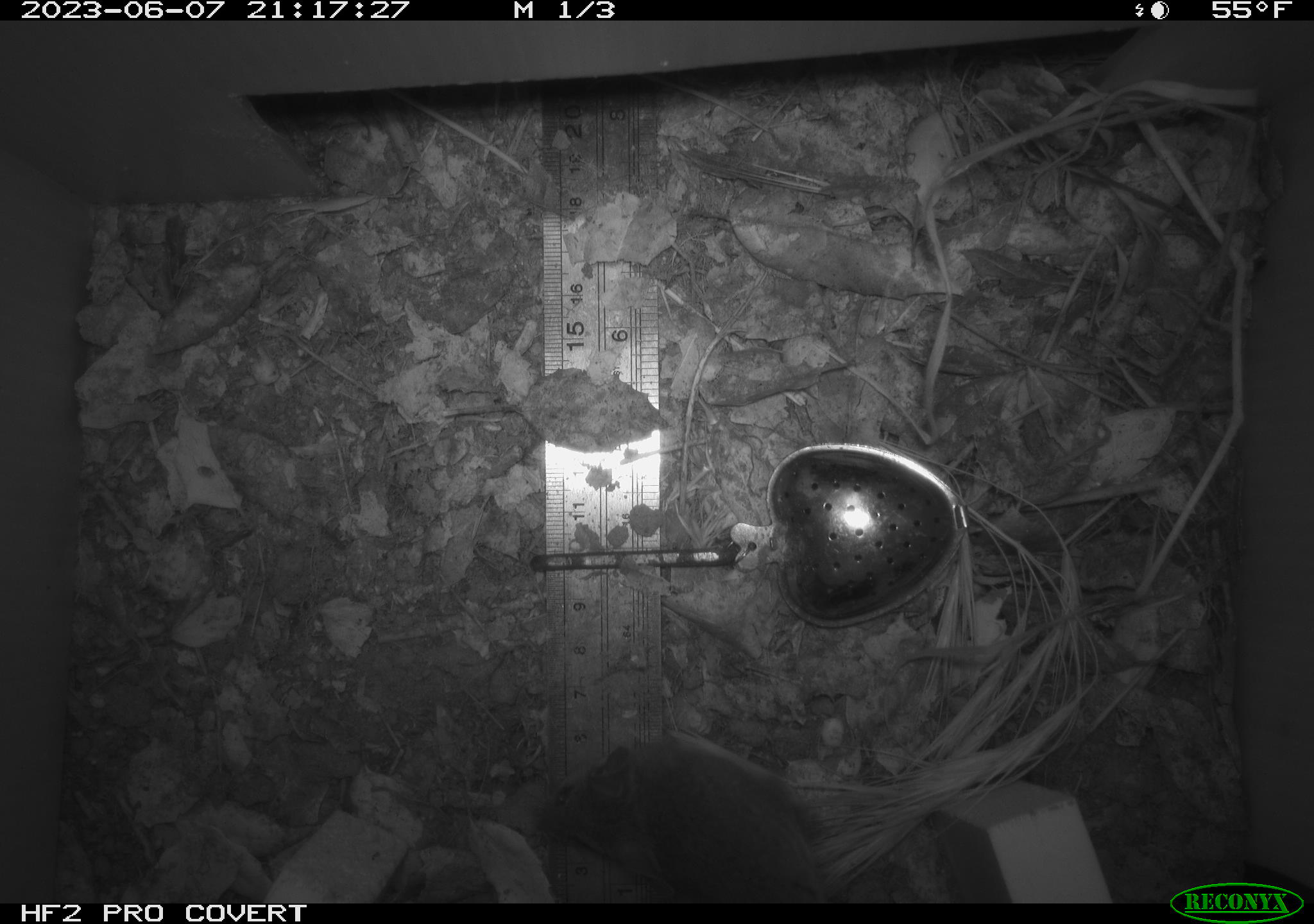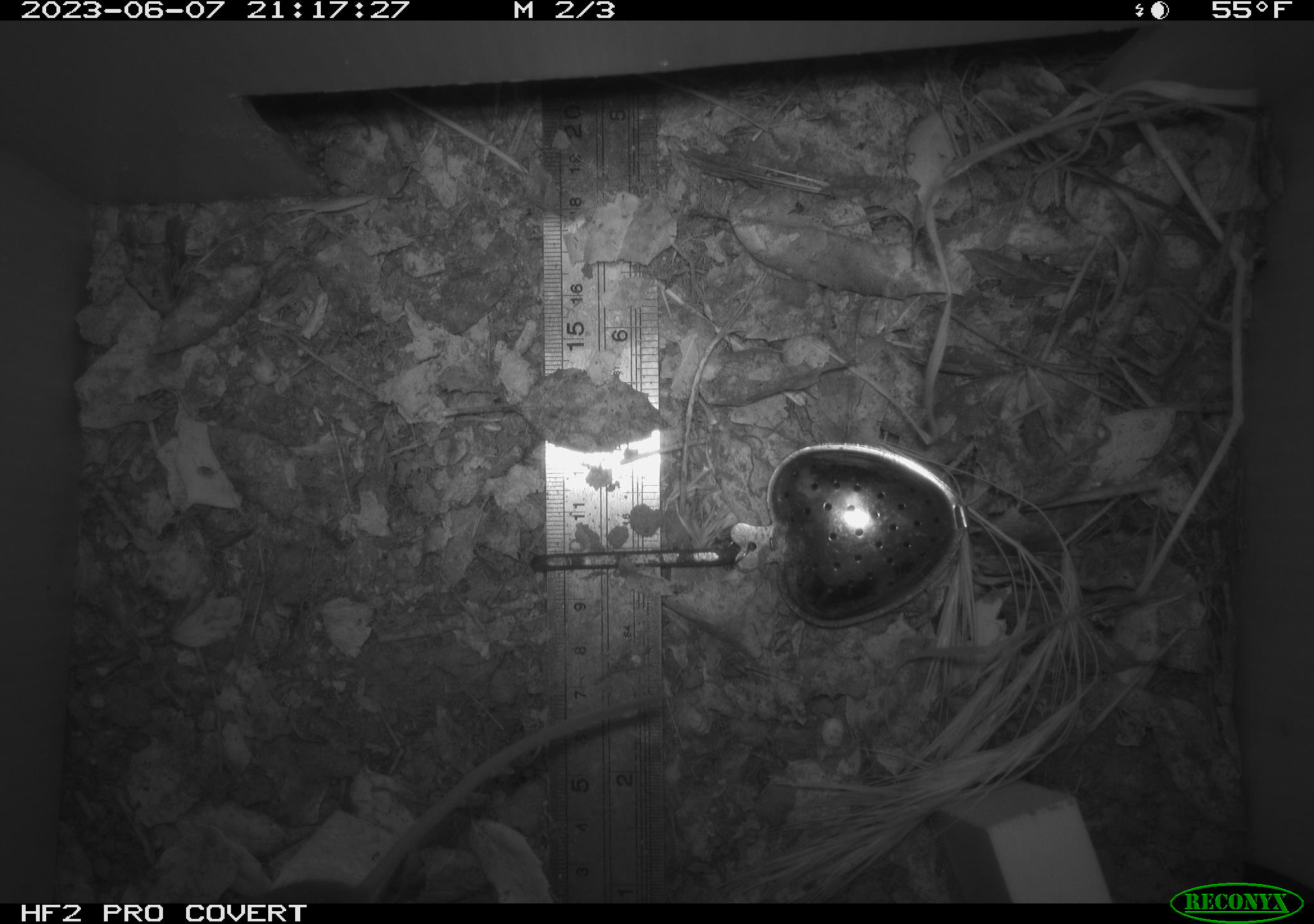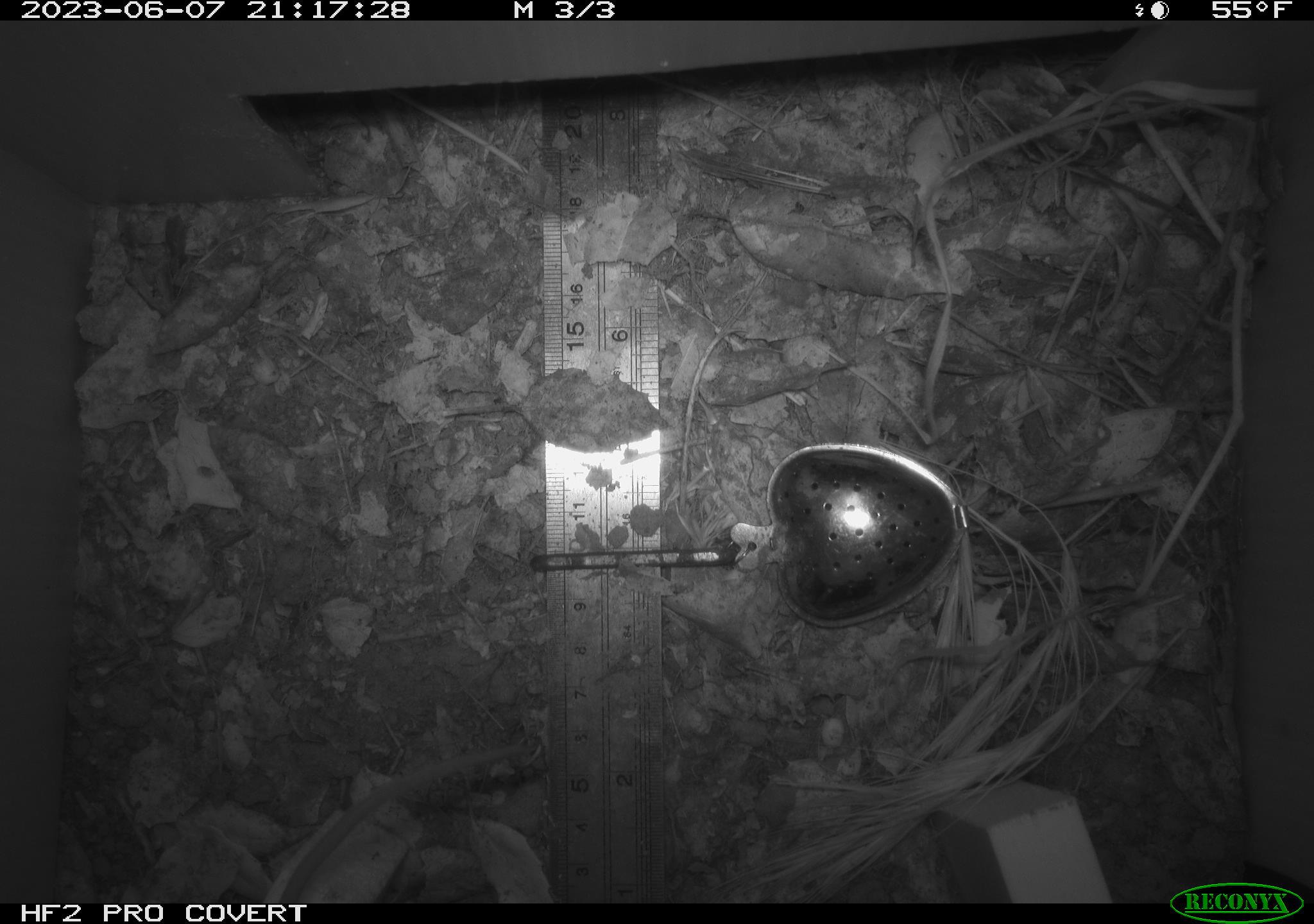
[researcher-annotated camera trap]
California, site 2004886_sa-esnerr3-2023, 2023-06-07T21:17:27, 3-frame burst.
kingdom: Animalia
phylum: Chordata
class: Mammalia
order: Rodentia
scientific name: Rodentia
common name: mouse species